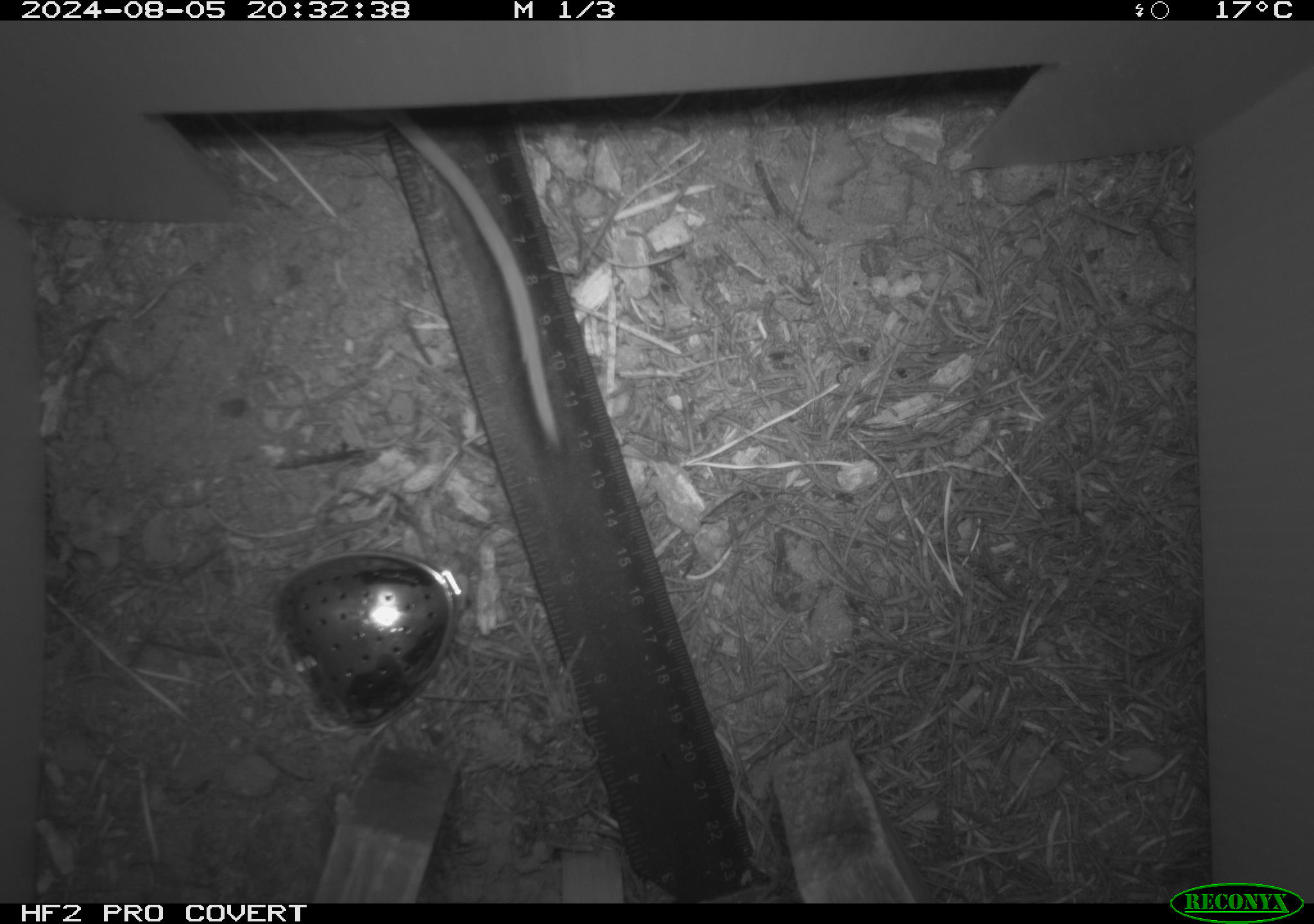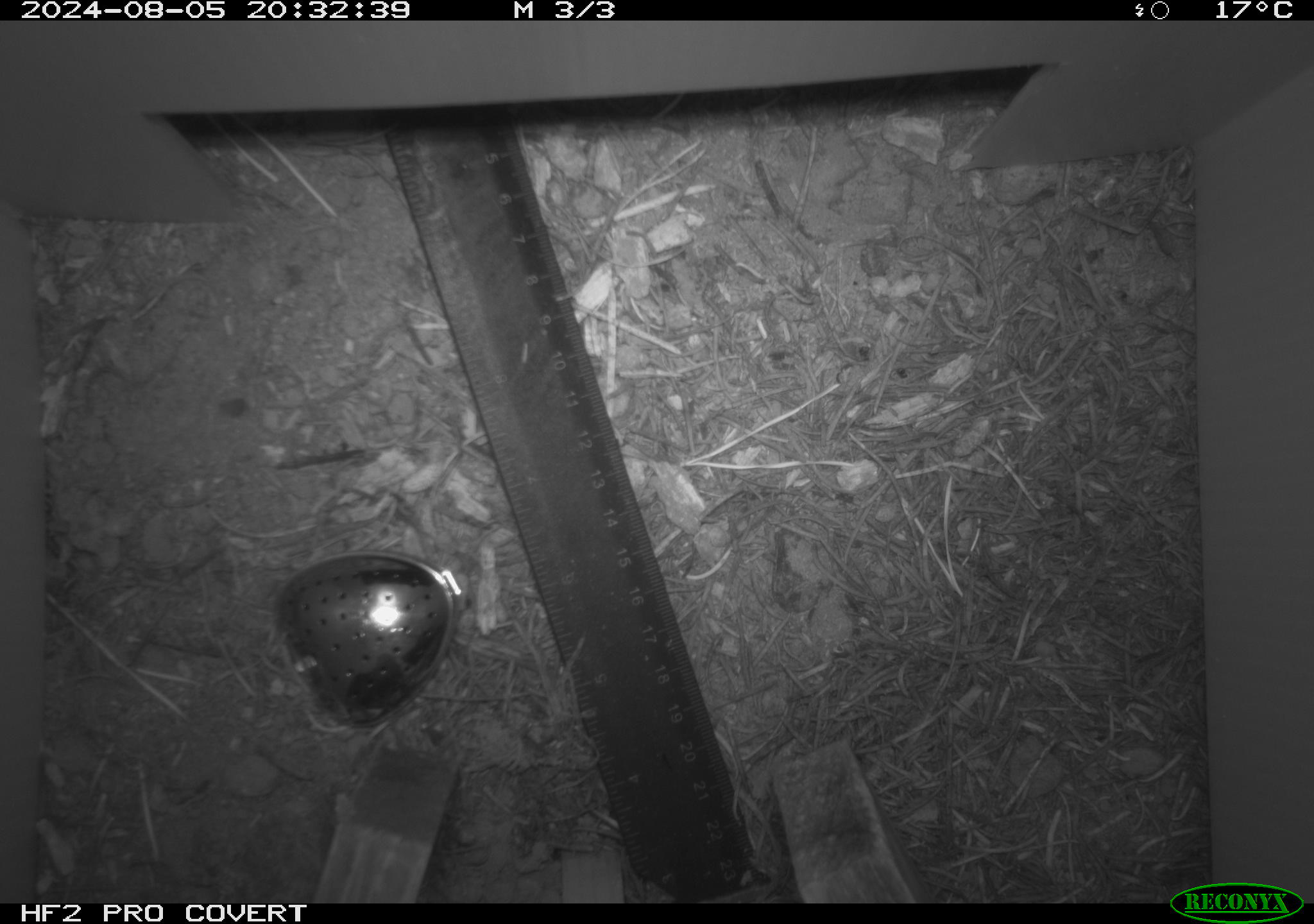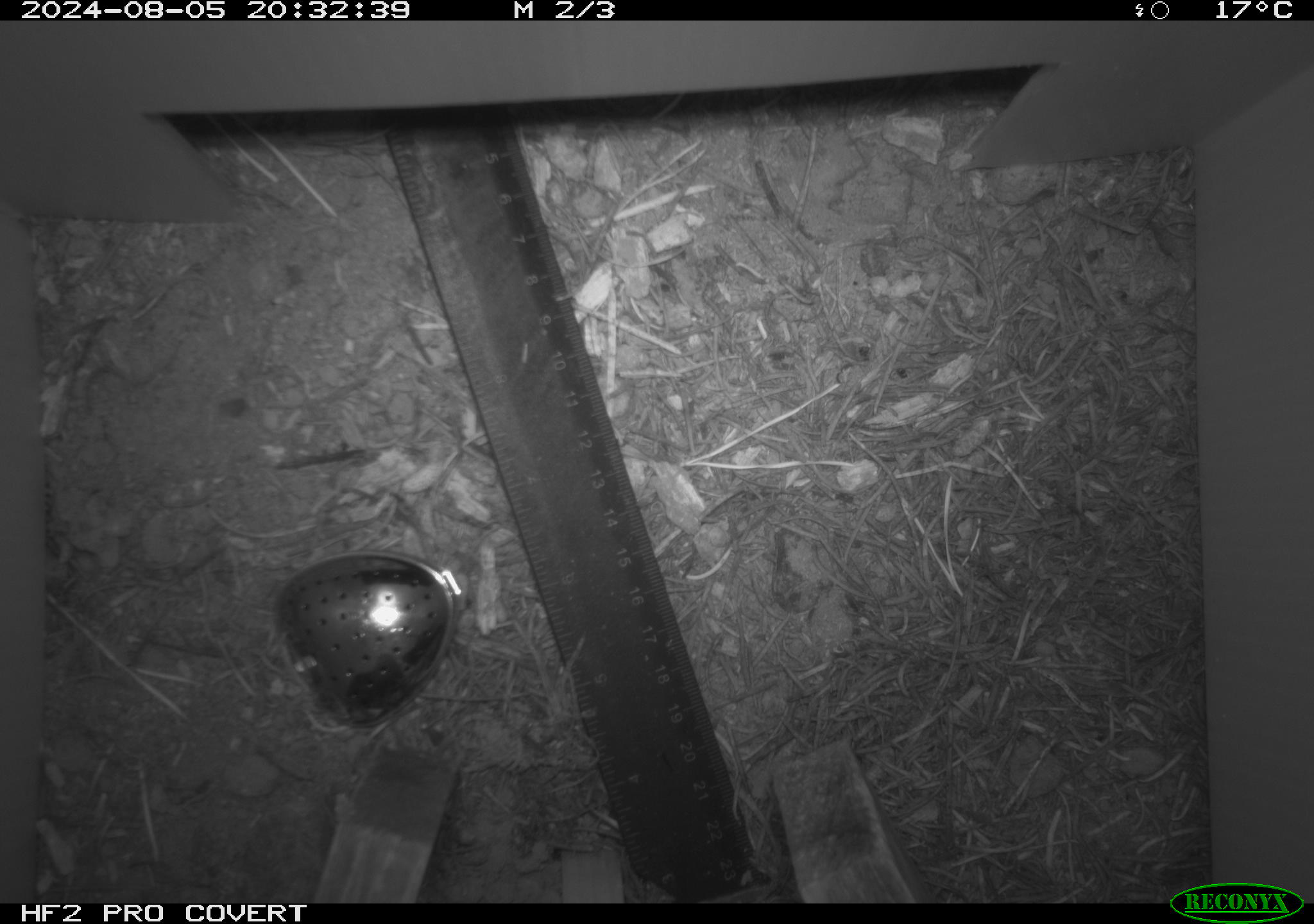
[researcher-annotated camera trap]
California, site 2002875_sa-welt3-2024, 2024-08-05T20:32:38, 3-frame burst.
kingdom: Animalia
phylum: Chordata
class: Mammalia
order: Rodentia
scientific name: Rodentia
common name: rodent